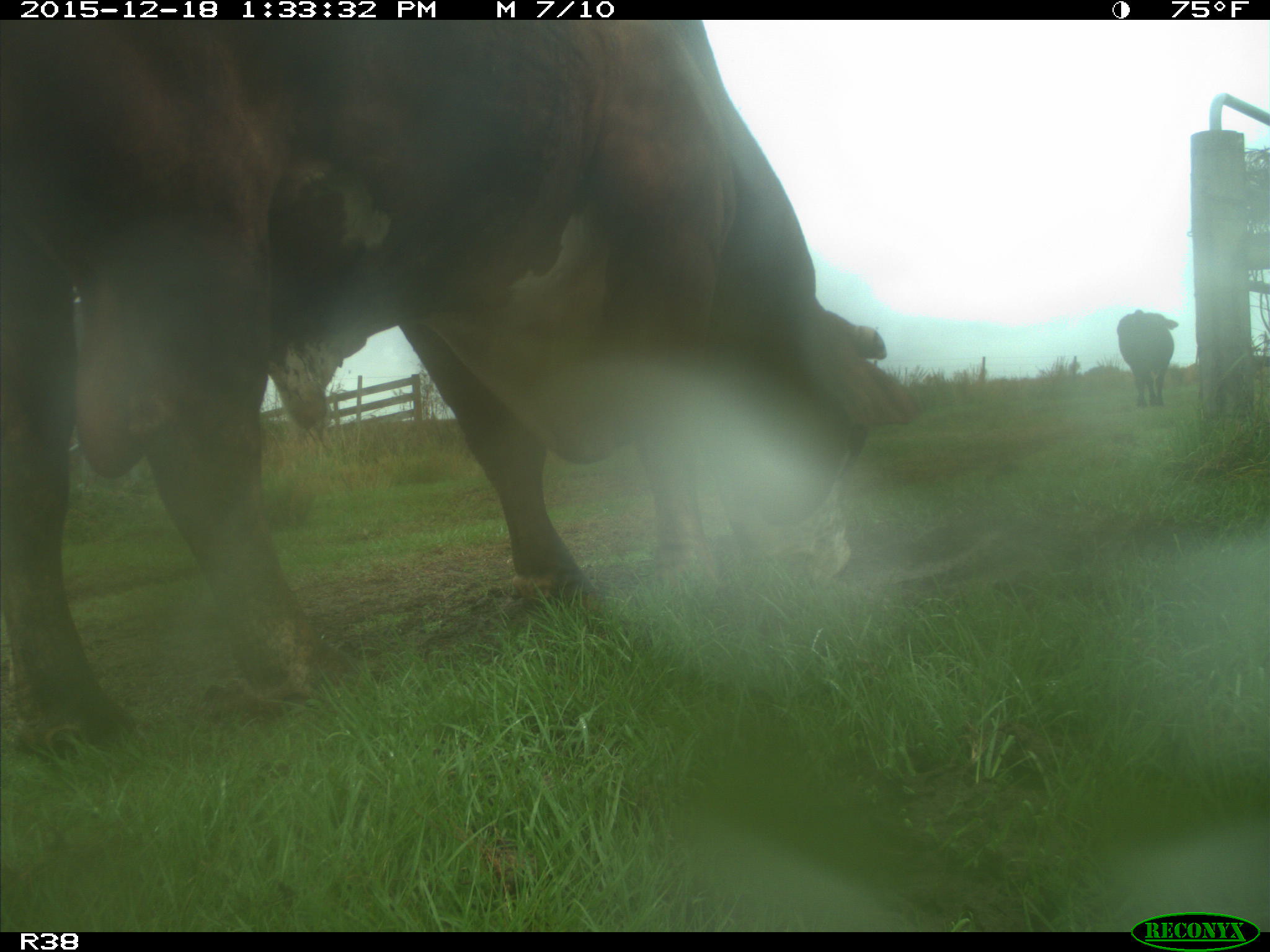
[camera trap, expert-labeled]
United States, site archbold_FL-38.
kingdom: Animalia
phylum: Chordata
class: Mammalia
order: Artiodactyla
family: Bovidae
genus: Bos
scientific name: Bos taurus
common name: domestic cow